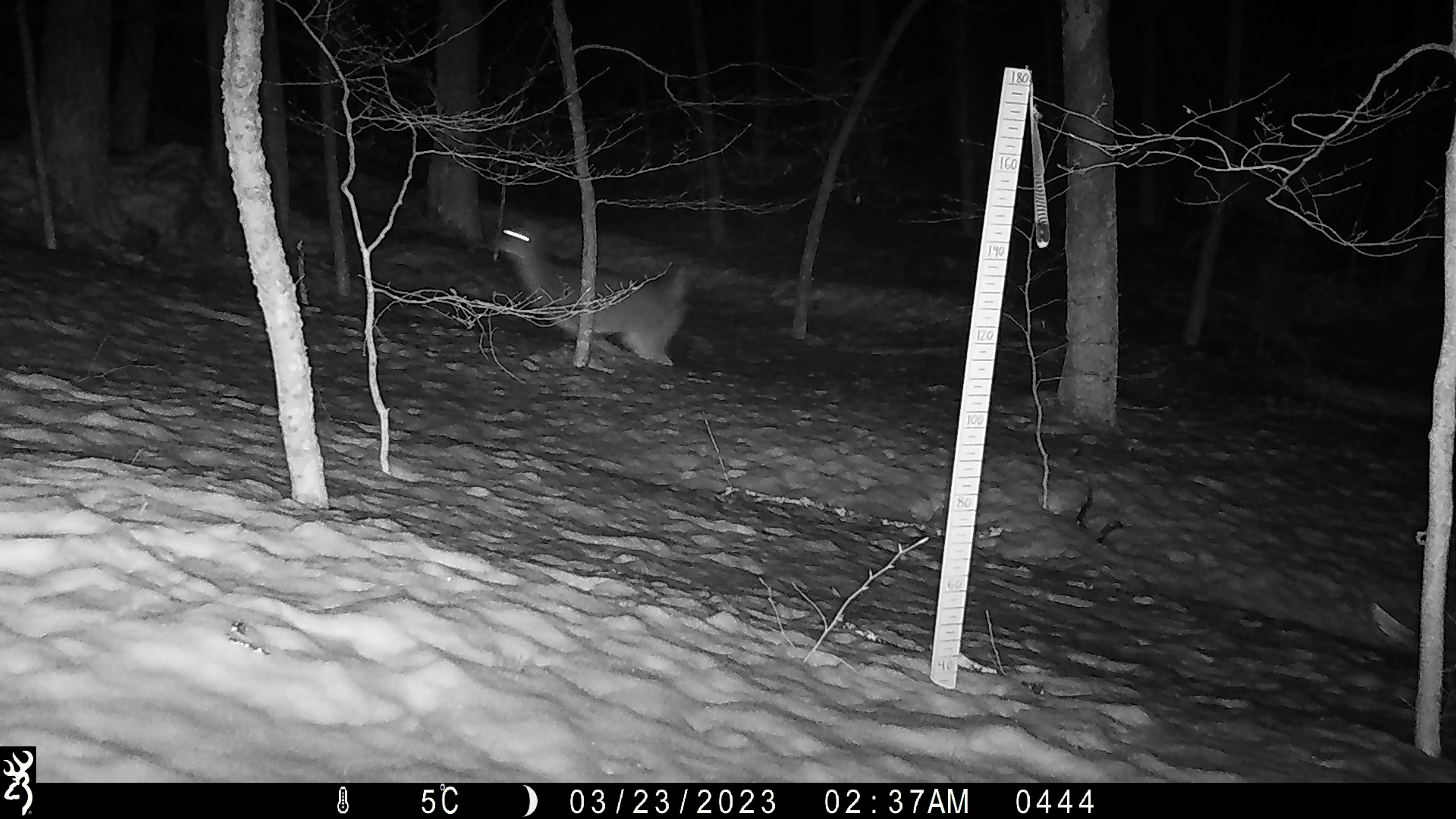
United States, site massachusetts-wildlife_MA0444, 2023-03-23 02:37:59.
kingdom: Animalia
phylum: Chordata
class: Mammalia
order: Artiodactyla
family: Cervidae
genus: Odocoileus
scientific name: Odocoileus virginianus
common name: white-tailed deer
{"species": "white-tailed deer (Odocoileus virginianus)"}